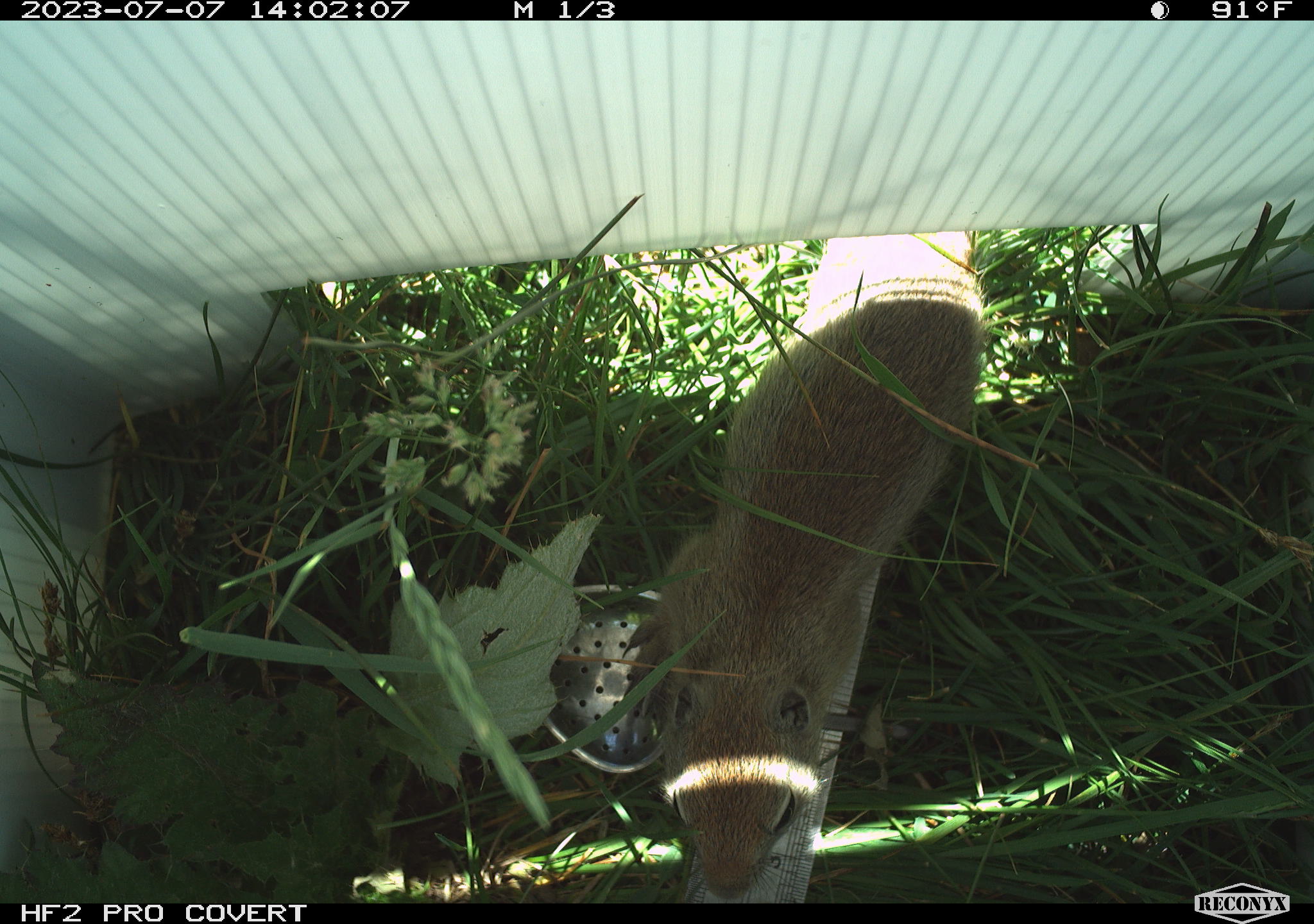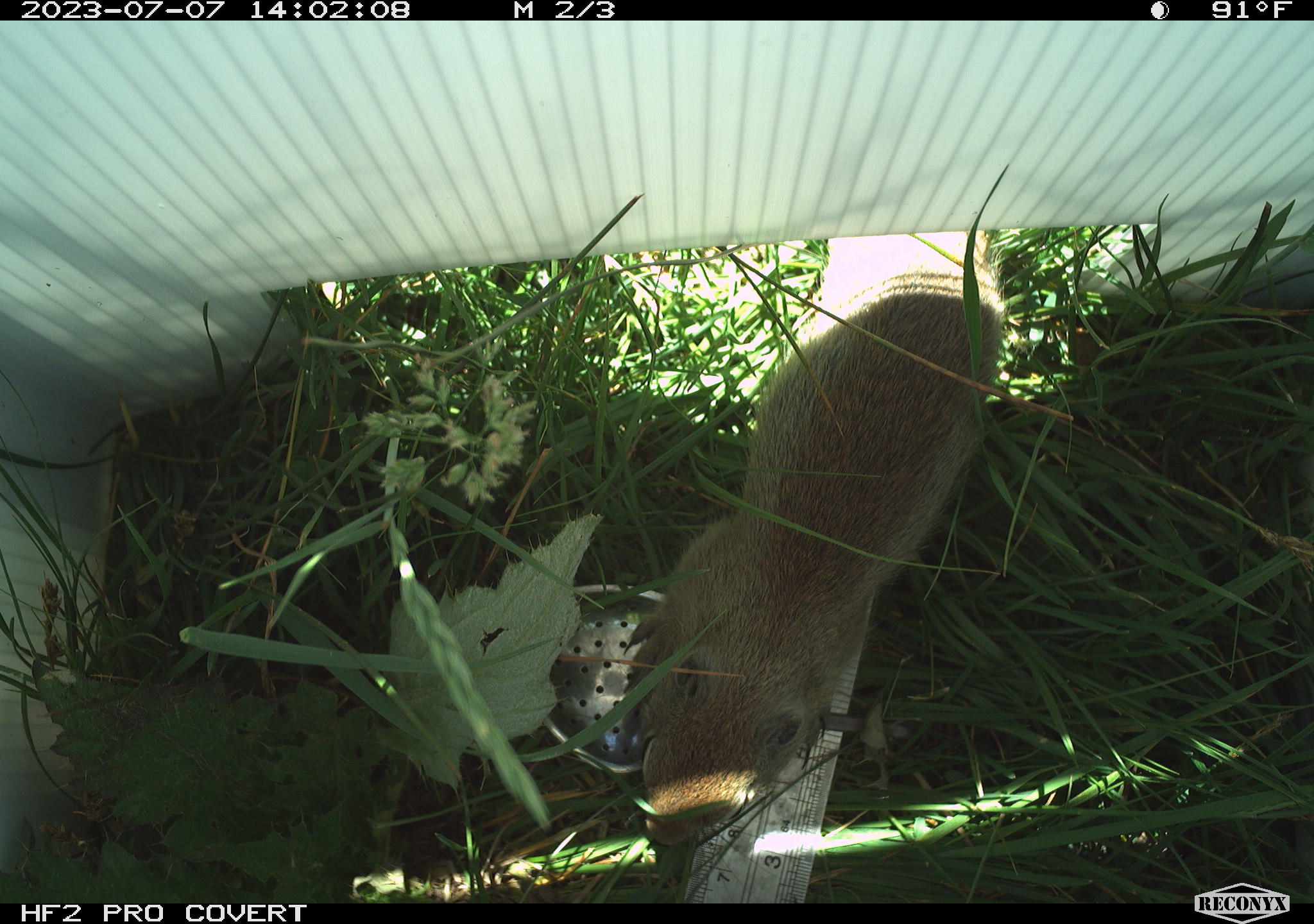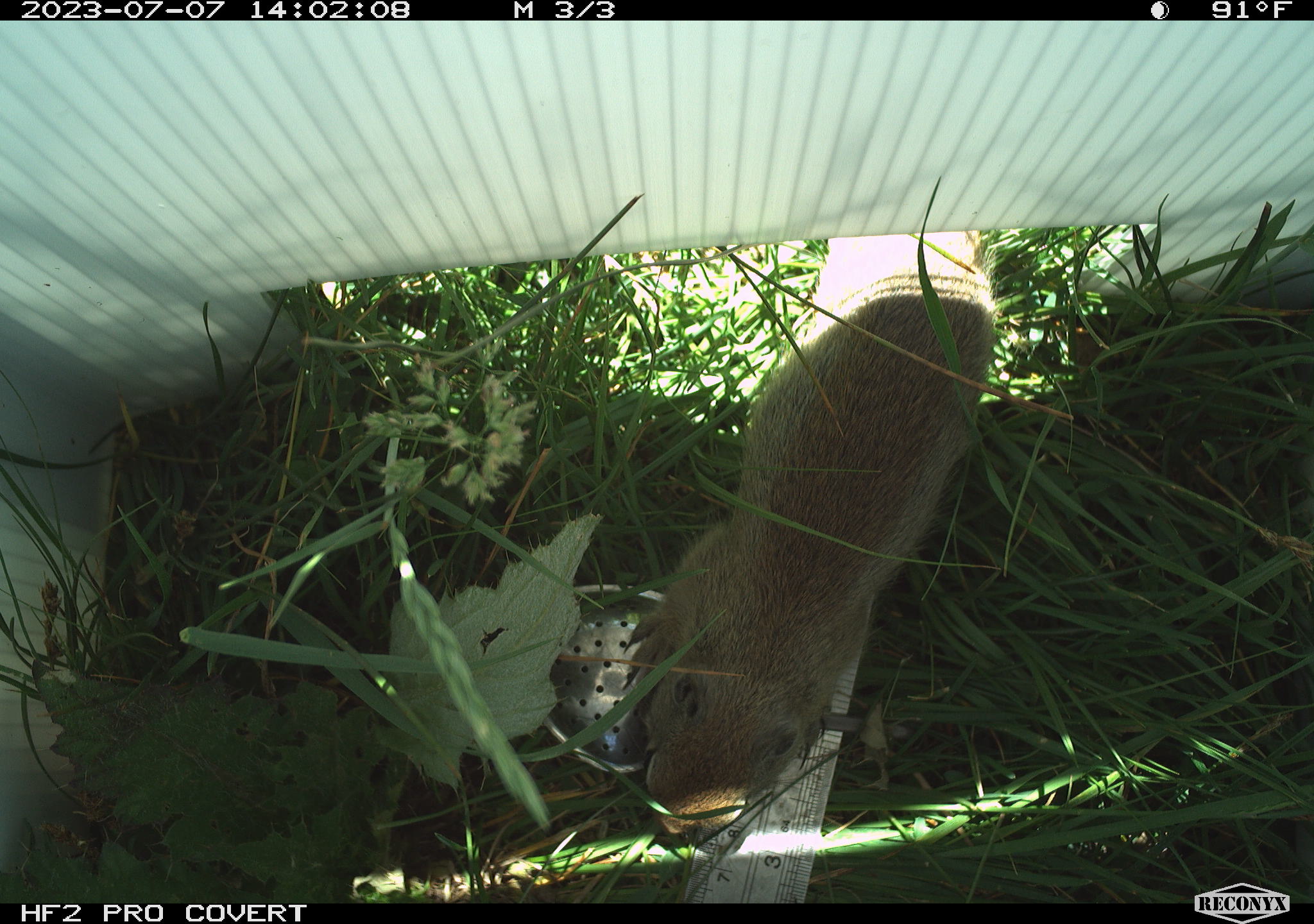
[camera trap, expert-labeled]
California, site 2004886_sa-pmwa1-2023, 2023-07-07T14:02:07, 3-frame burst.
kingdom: Animalia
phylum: Chordata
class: Mammalia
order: Rodentia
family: Sciuridae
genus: Urocitellus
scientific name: Urocitellus beldingi beldingi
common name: belding's ground squirrel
Belding's ground squirrel (Urocitellus beldingi beldingi).